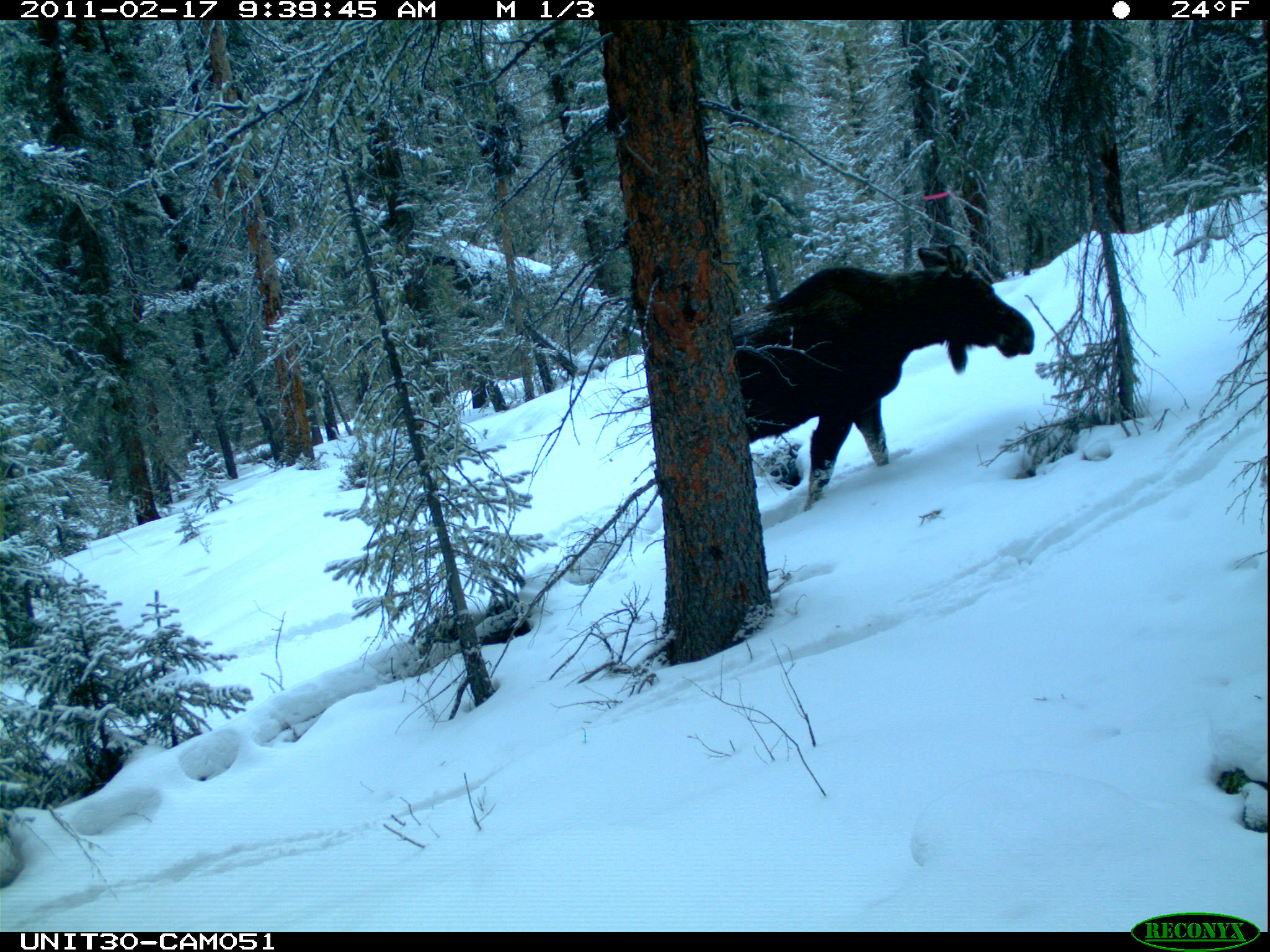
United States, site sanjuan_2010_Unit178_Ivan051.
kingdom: Animalia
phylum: Chordata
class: Mammalia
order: Artiodactyla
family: Cervidae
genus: Alces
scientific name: Alces alces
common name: moose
Alces alces (moose).